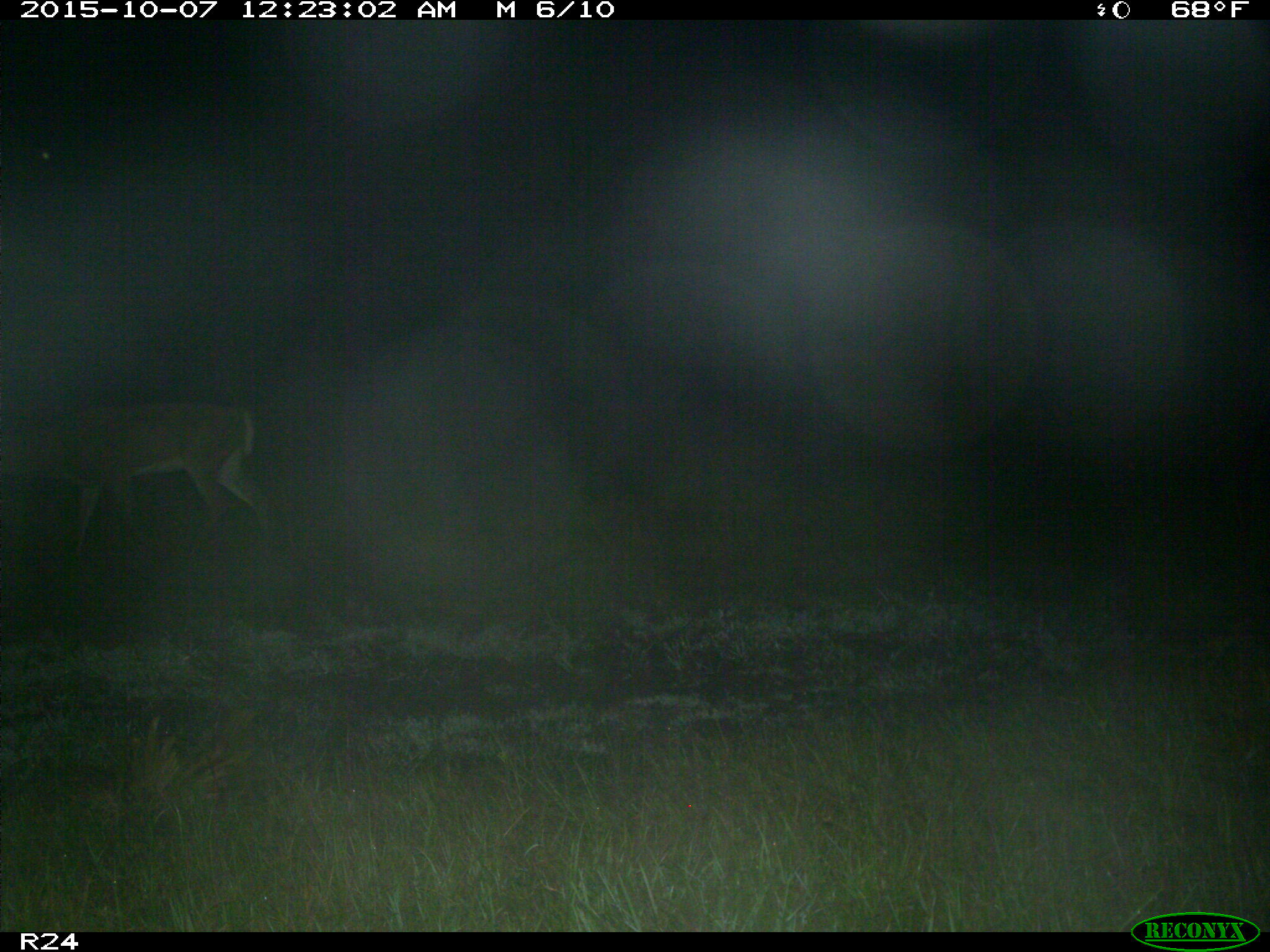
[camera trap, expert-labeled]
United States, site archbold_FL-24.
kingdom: Animalia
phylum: Chordata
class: Mammalia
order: Artiodactyla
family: Cervidae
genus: Odocoileus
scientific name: Odocoileus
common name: deer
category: unidentified deer